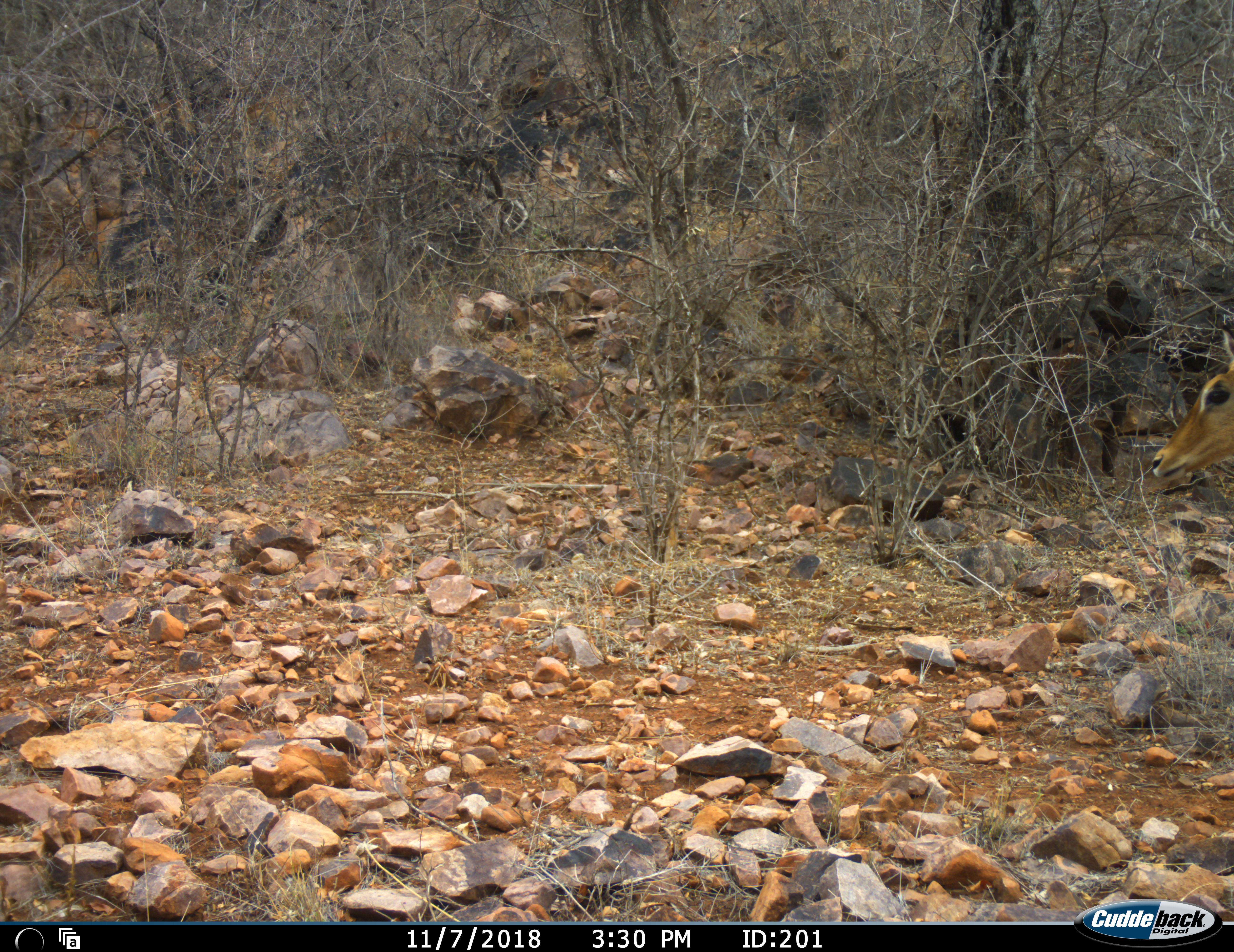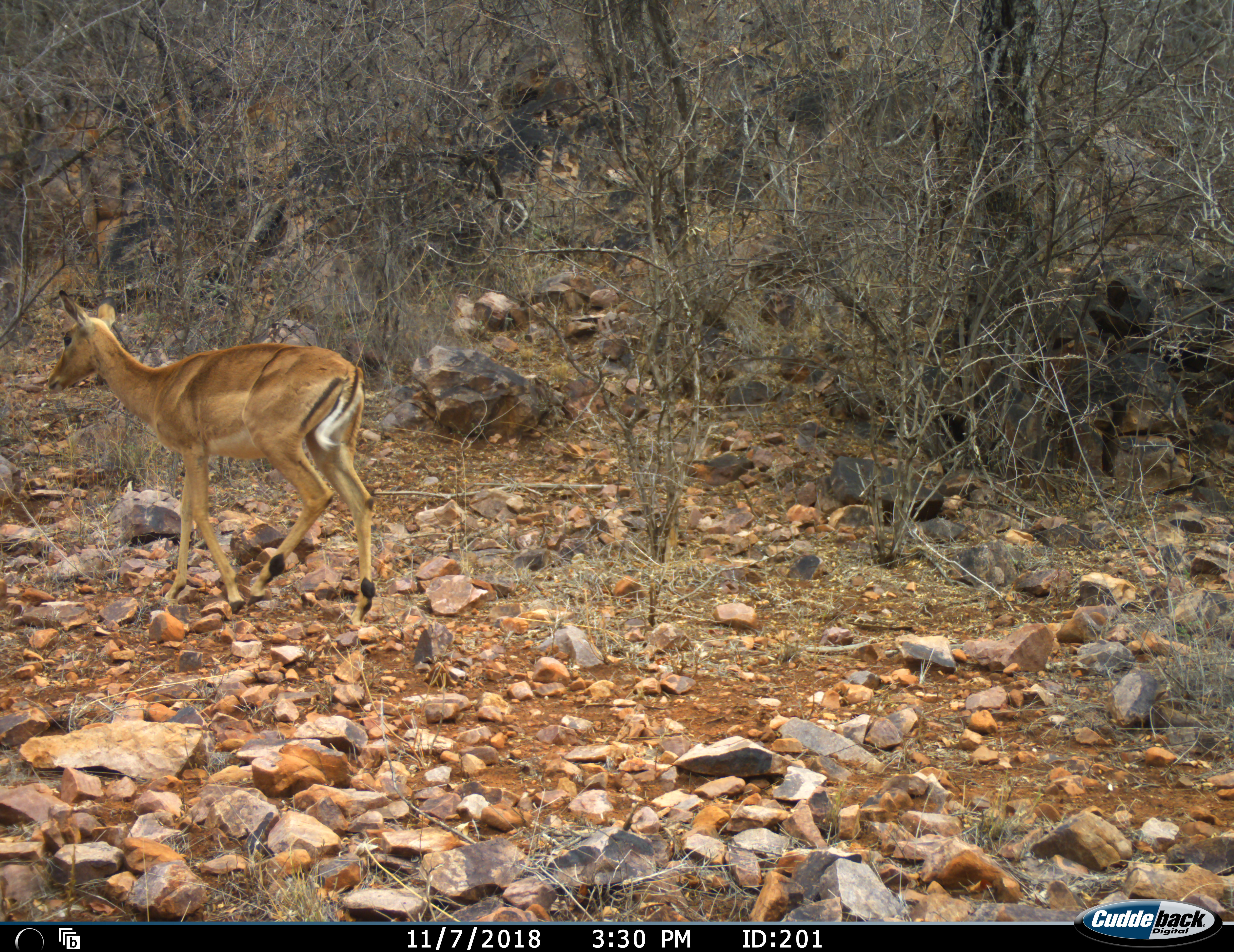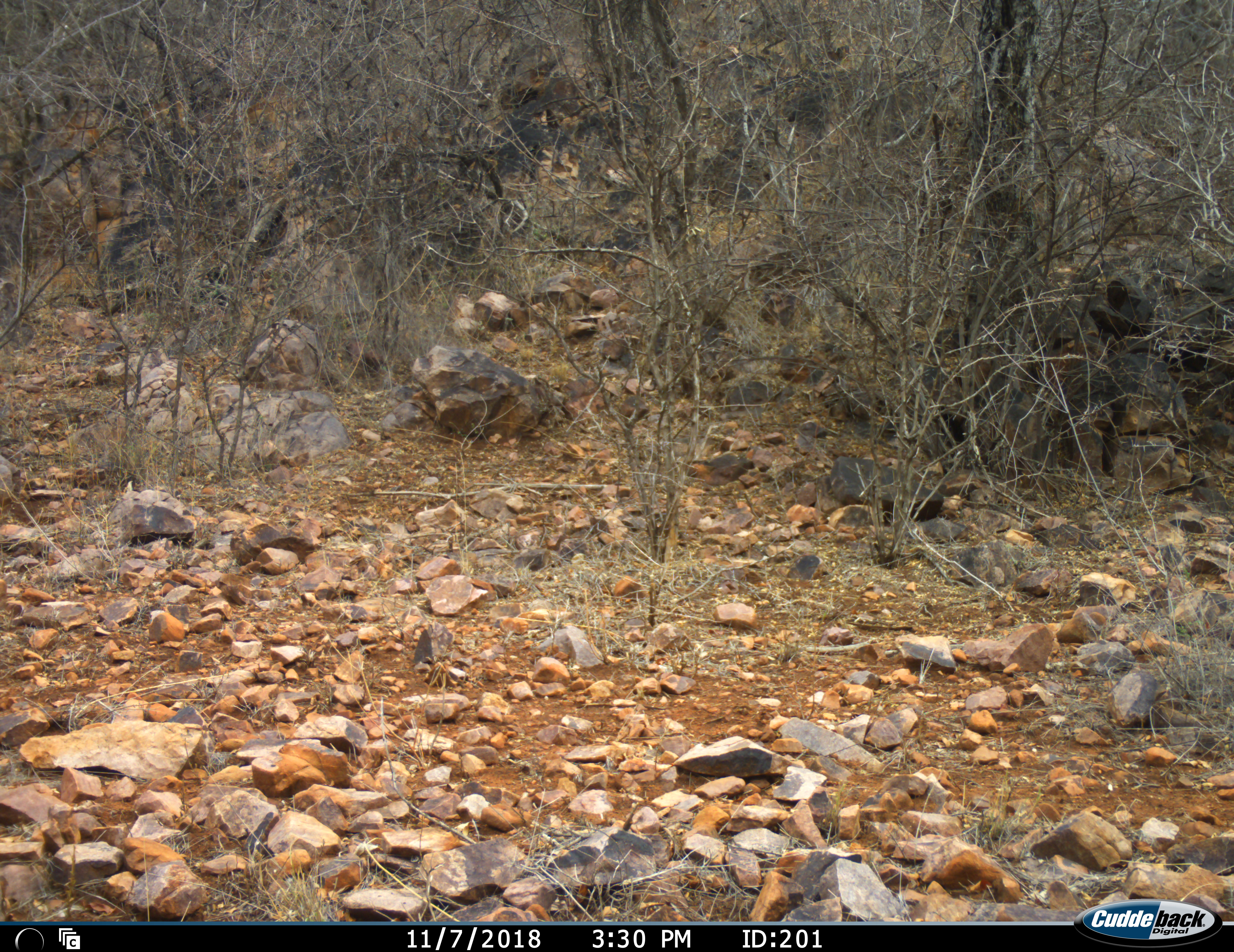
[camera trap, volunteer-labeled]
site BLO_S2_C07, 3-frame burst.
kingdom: Animalia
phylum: Chordata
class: Mammalia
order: Artiodactyla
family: Bovidae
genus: Aepyceros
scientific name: Aepyceros melampus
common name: impala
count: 1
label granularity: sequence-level